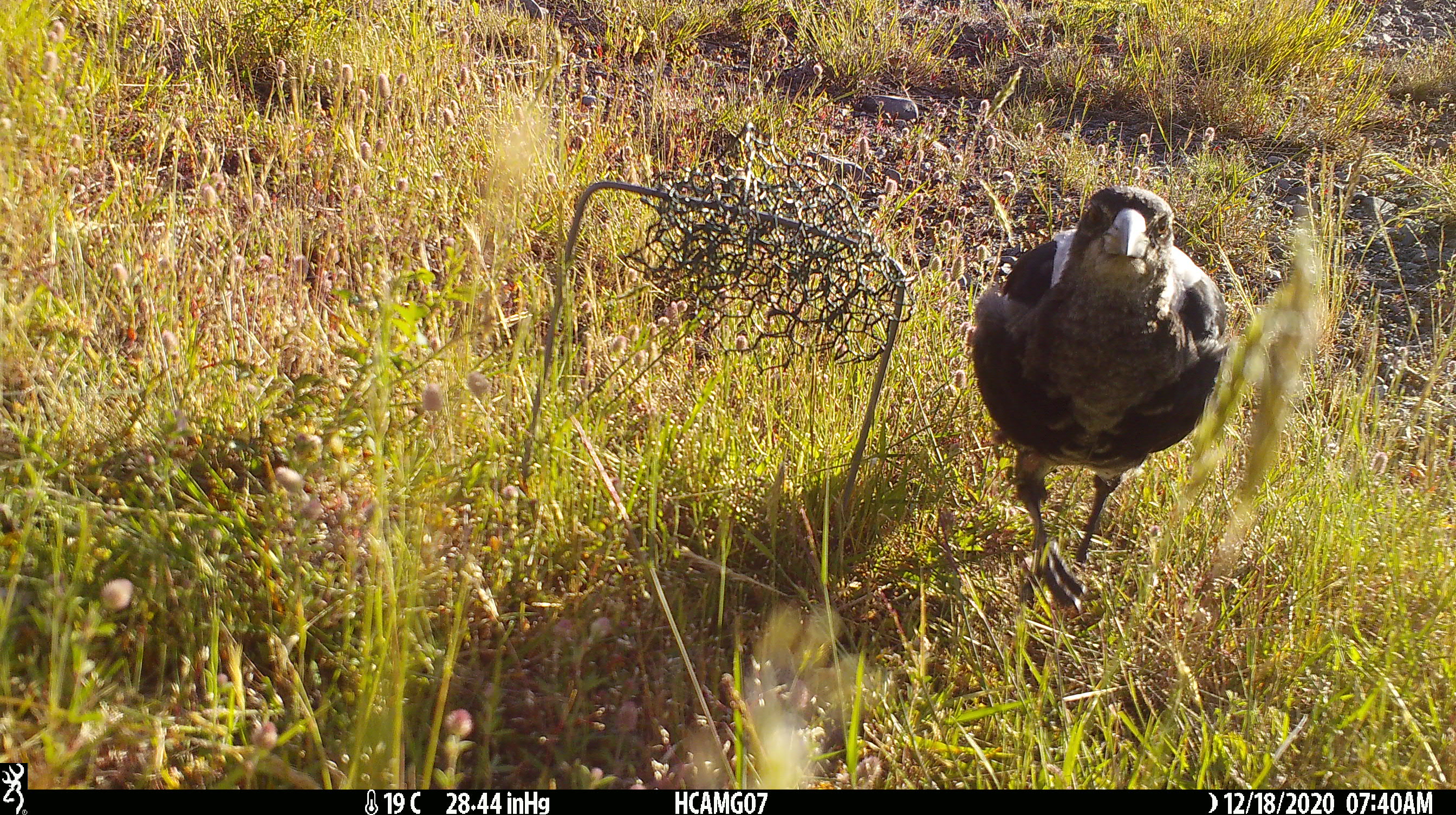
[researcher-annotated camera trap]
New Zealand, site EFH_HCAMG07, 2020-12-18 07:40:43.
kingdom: Animalia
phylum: Chordata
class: Aves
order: Passeriformes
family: Artamidae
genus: Gymnorhina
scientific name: Gymnorhina tibicen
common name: australian magpie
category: magpie